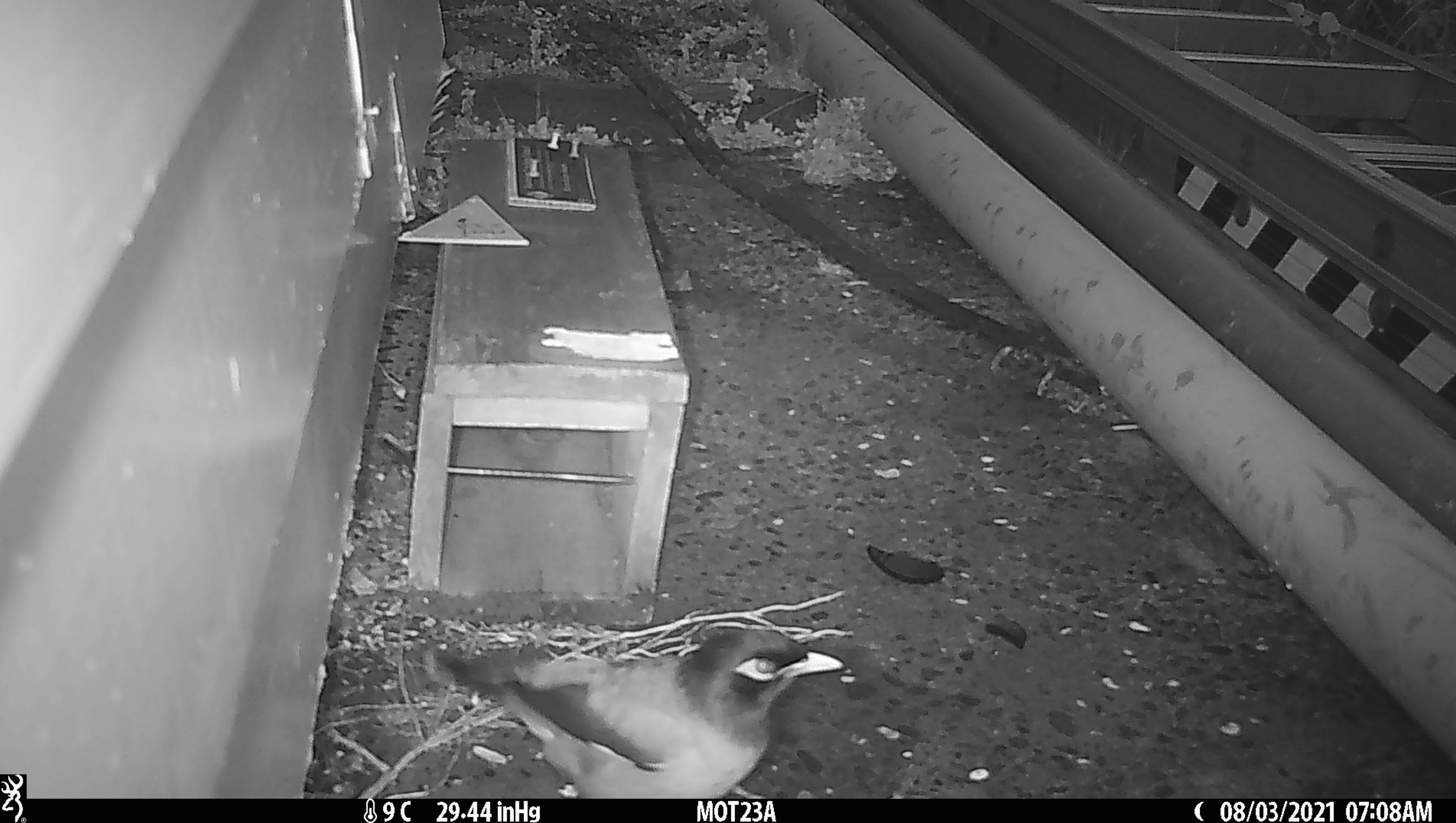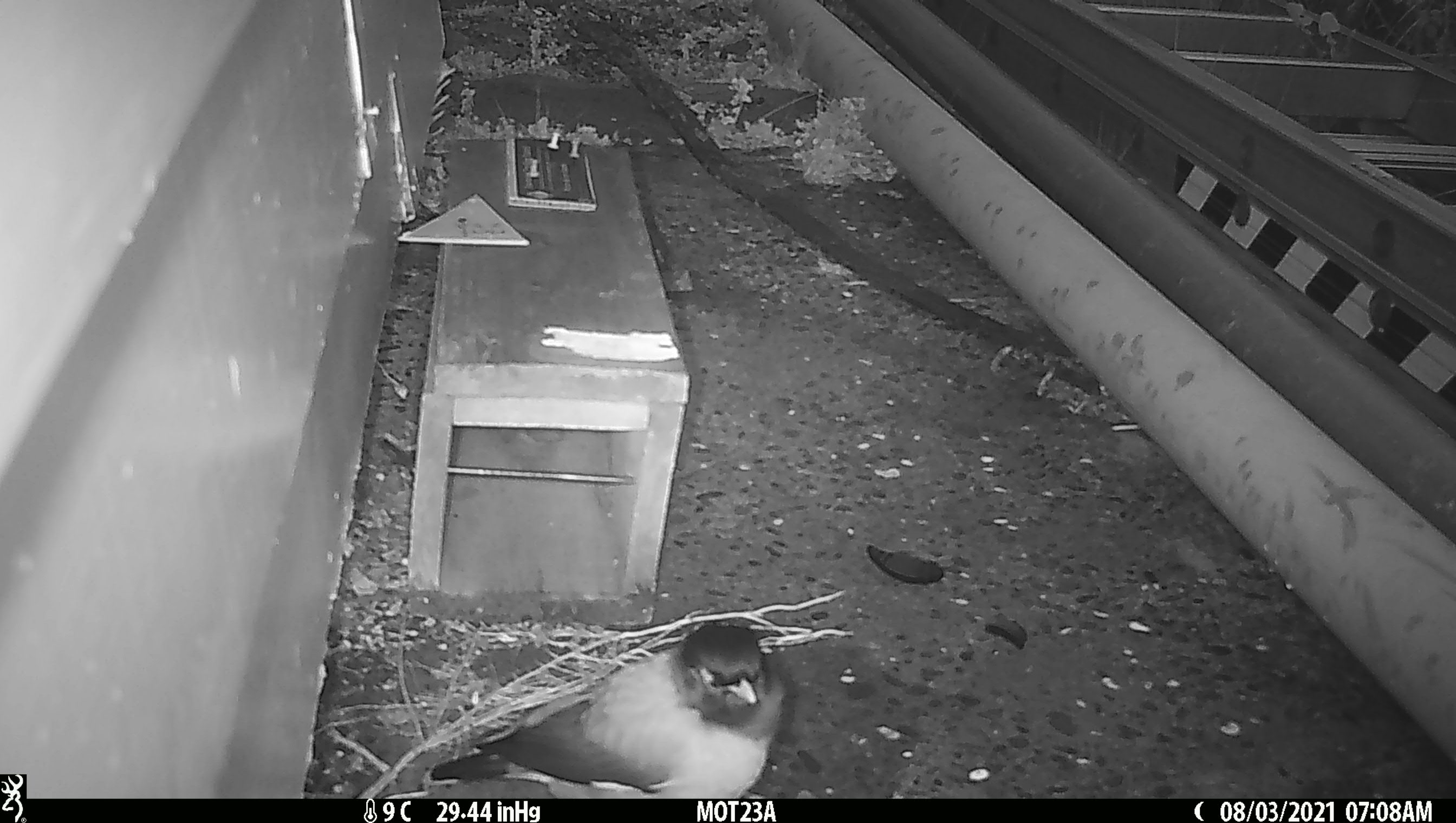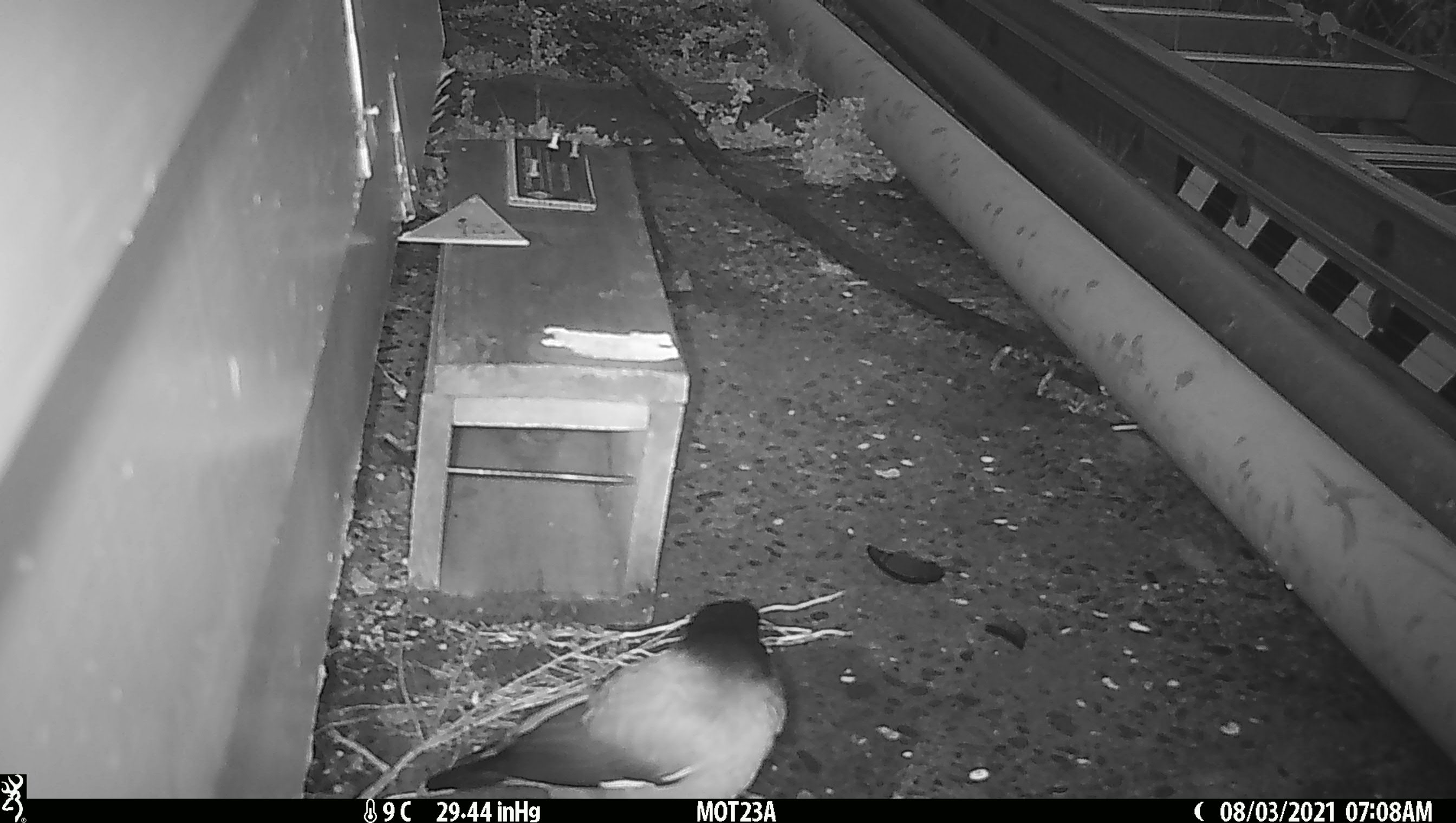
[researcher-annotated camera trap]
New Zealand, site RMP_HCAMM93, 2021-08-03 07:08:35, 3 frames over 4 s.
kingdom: Animalia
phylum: Chordata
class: Aves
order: Passeriformes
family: Sturnidae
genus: Acridotheres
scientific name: Acridotheres tristis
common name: common myna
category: myna